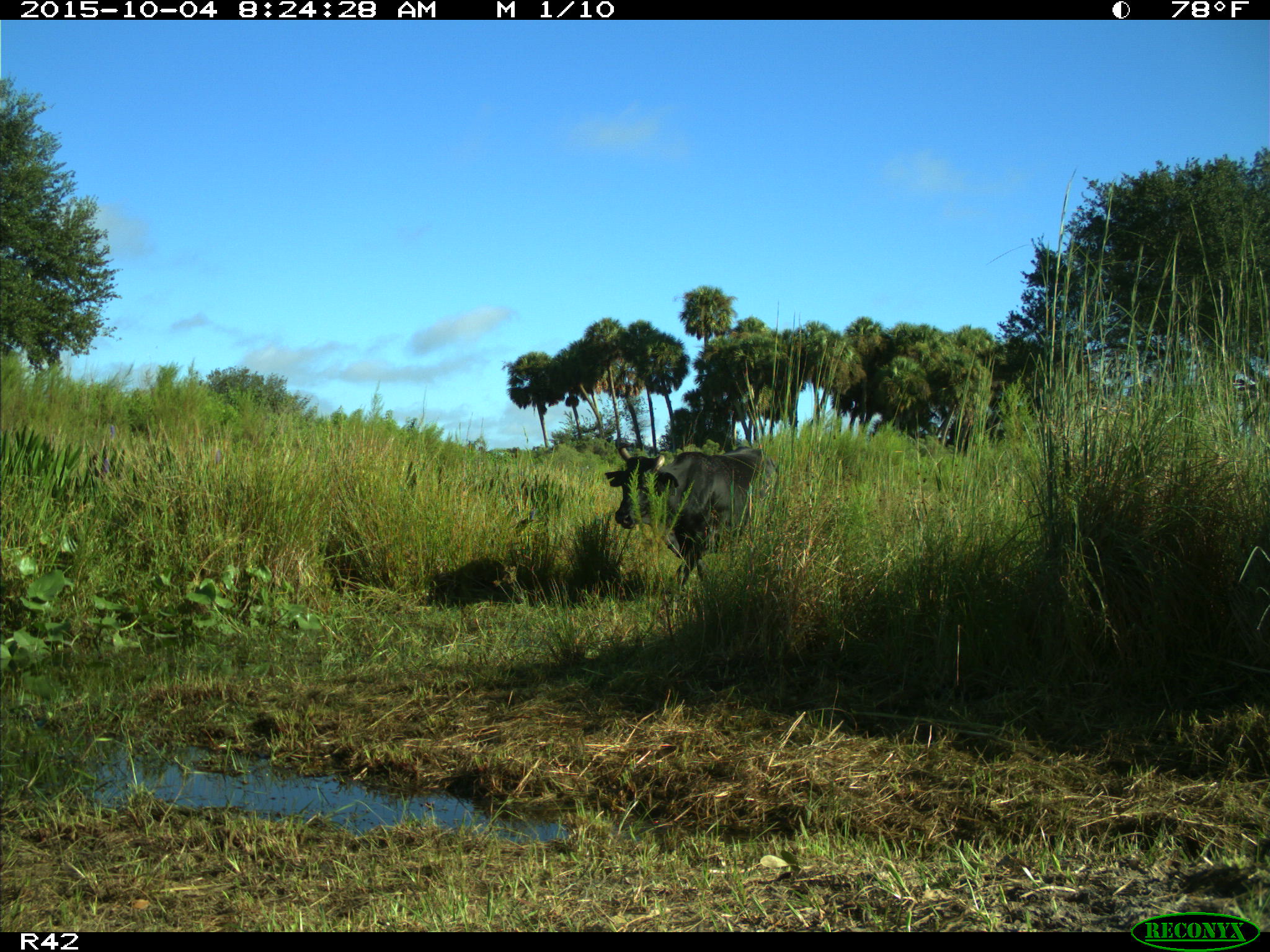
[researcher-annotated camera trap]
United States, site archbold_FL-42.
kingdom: Animalia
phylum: Chordata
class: Mammalia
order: Artiodactyla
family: Bovidae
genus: Bos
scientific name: Bos taurus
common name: domestic cow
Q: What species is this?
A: Bos taurus (domestic cow).